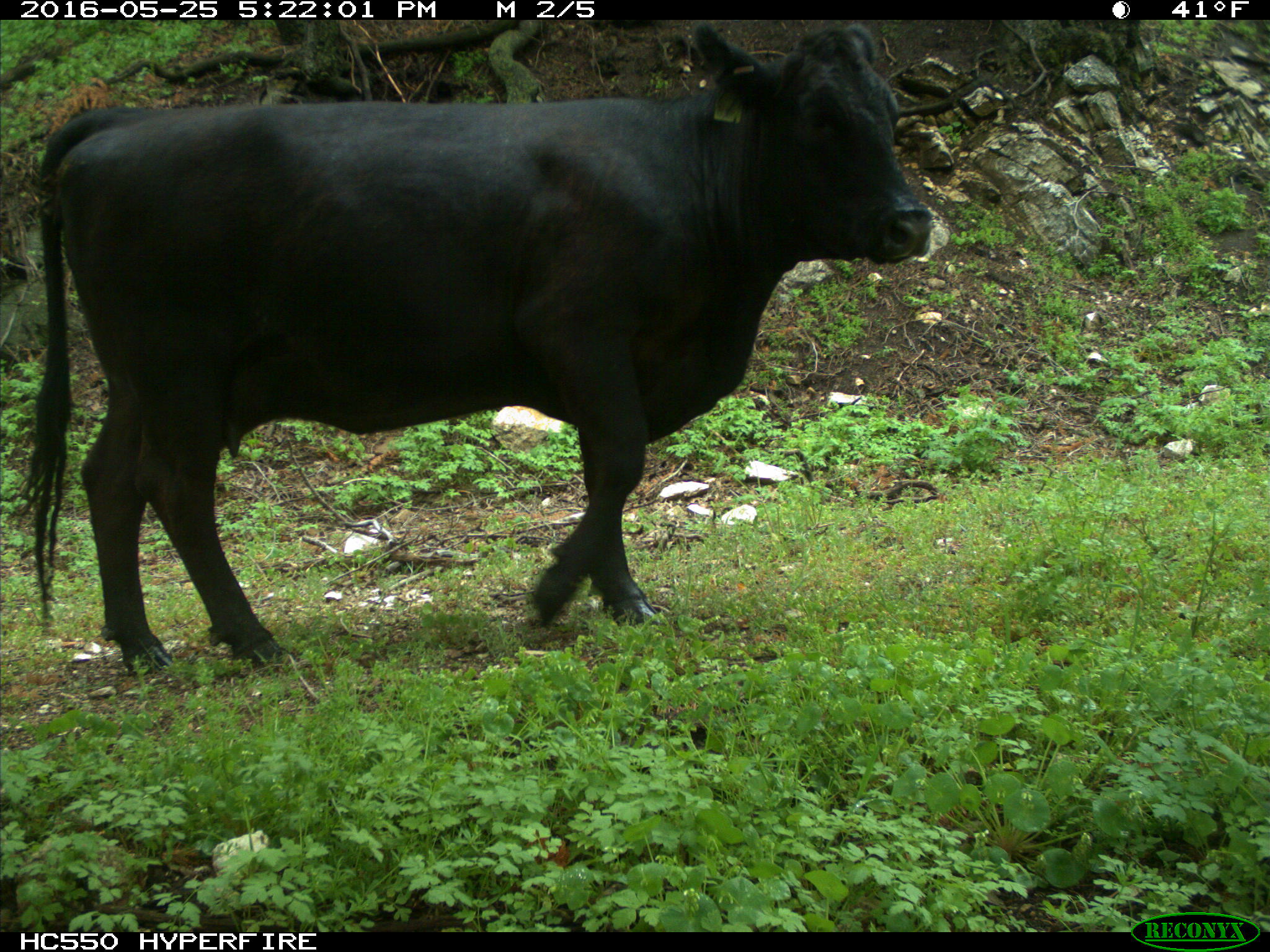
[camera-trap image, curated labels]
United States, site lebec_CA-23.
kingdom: Animalia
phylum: Chordata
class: Mammalia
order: Artiodactyla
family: Bovidae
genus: Bos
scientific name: Bos taurus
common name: domestic cow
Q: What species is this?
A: Bos taurus (domestic cow).